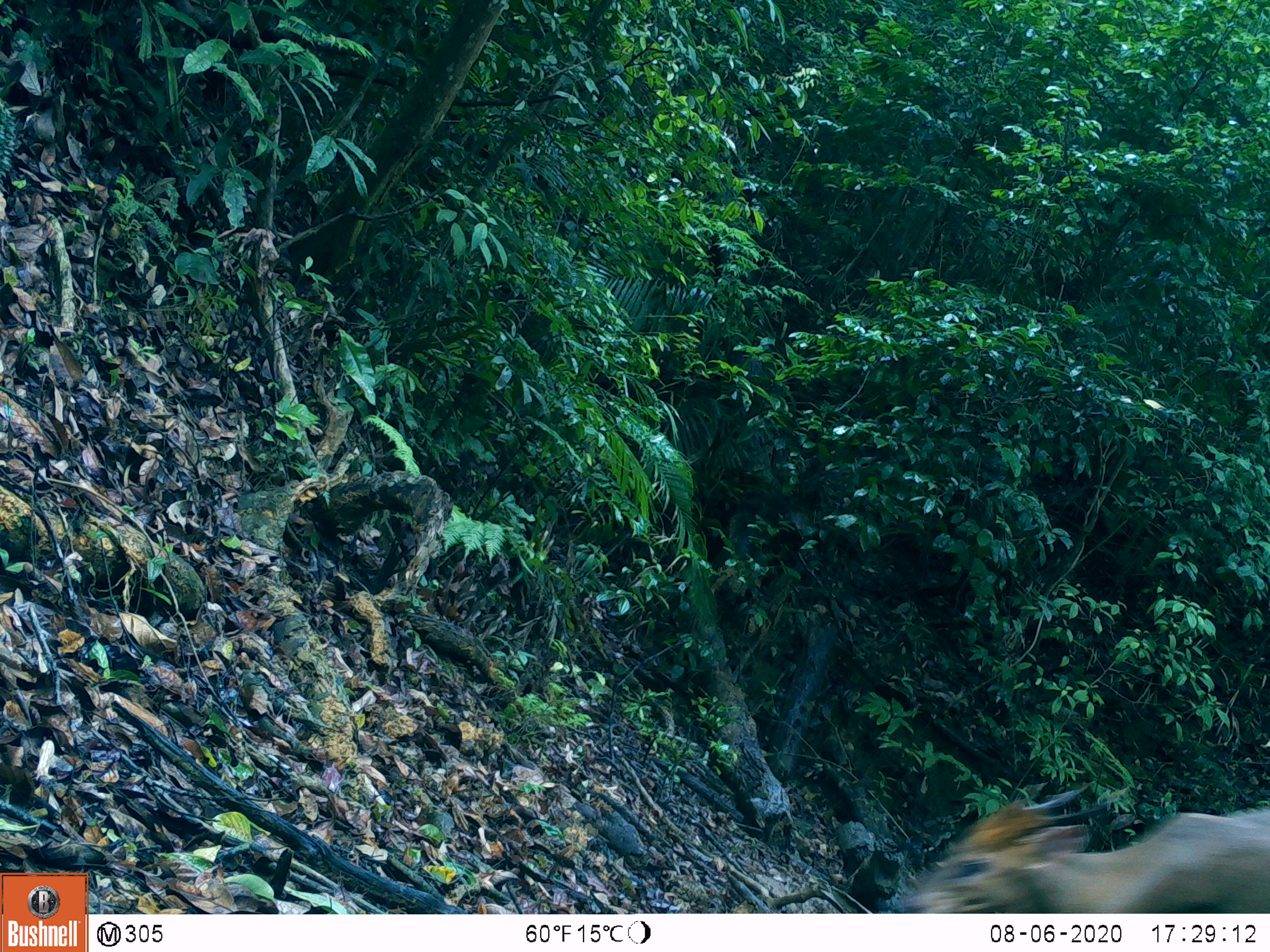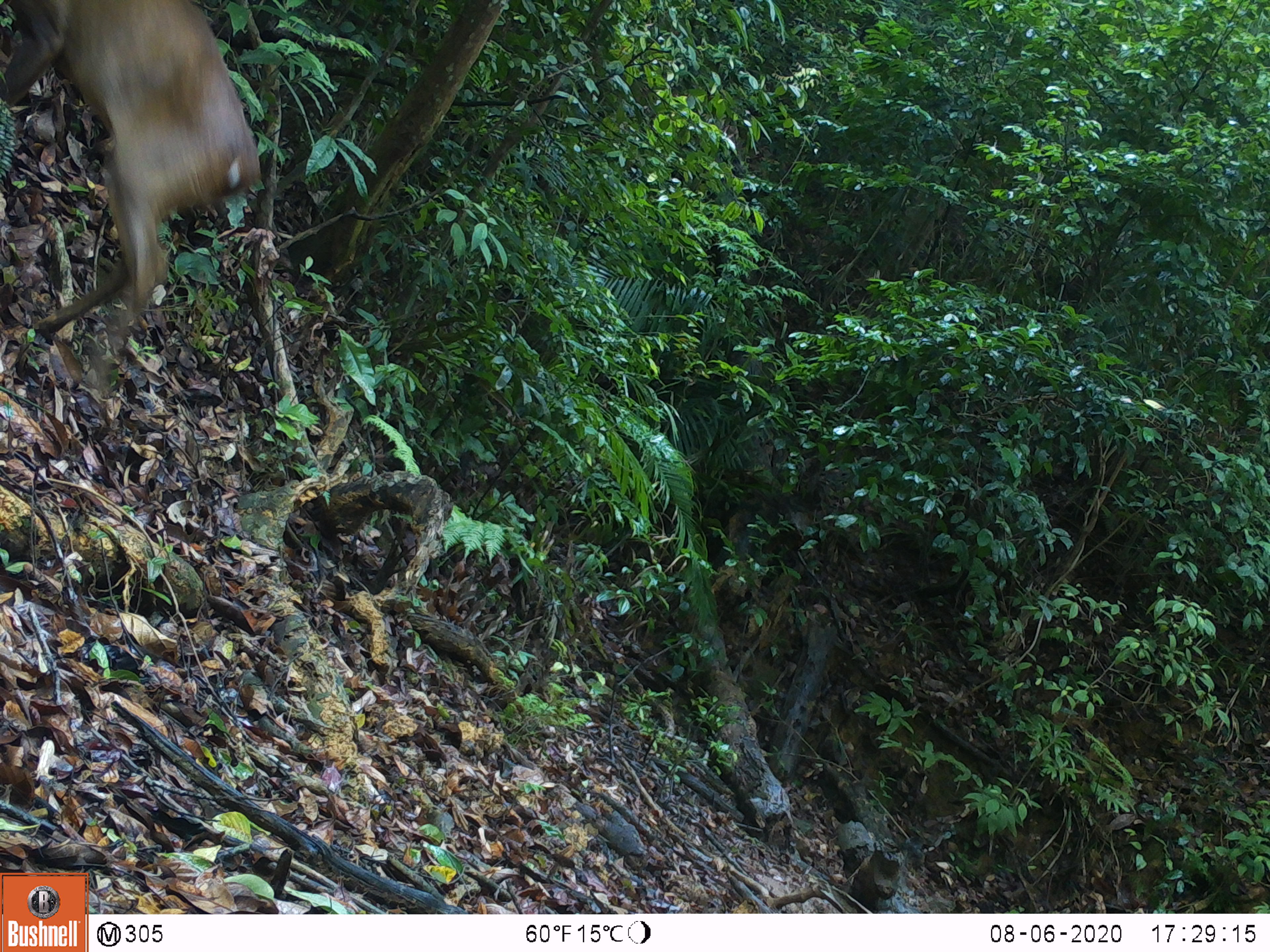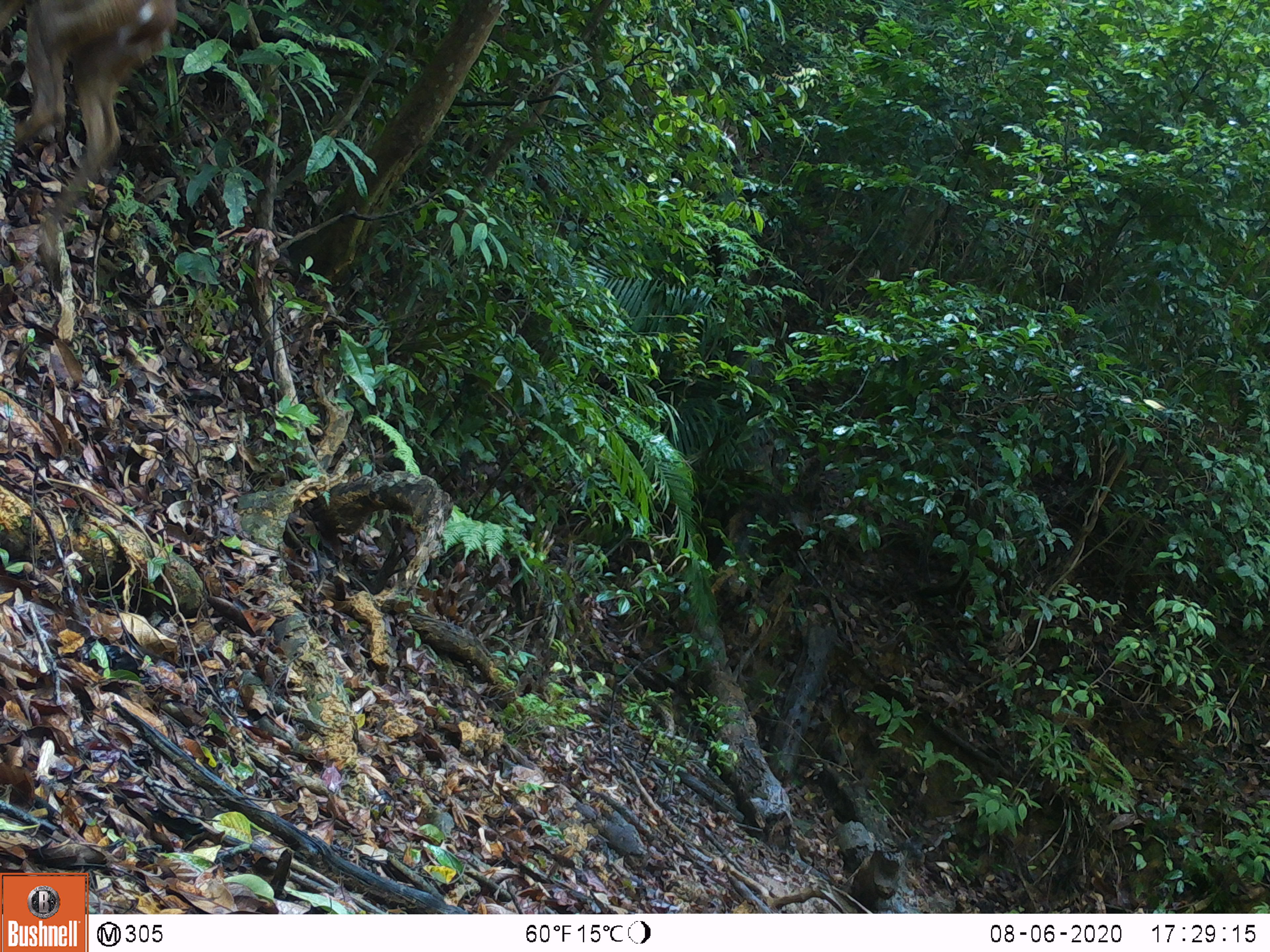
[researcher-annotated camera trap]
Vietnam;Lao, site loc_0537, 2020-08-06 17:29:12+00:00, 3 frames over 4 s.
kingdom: Animalia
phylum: Chordata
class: Mammalia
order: Artiodactyla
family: Cervidae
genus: Muntiacus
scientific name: Muntiacus vuquangensis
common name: large-antlered muntjac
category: large antlered muntjac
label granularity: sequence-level